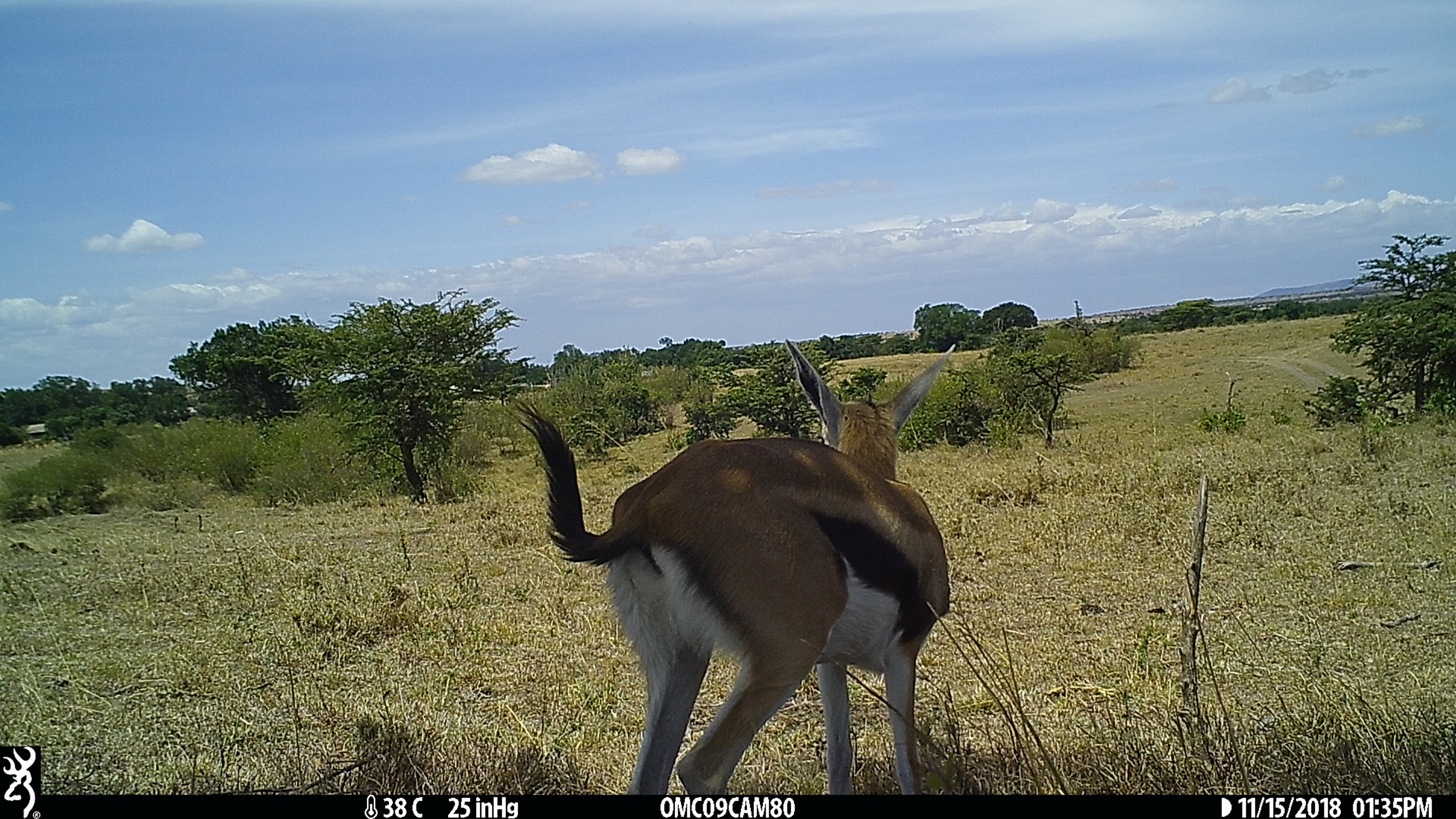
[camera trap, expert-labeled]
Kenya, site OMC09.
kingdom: Animalia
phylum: Chordata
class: Mammalia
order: Artiodactyla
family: Bovidae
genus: Eudorcas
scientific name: Eudorcas thomsonii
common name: thomon's gazelle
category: gazelle thomsons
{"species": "gazelle thomsons (thomon's gazelle) (Eudorcas thomsonii)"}